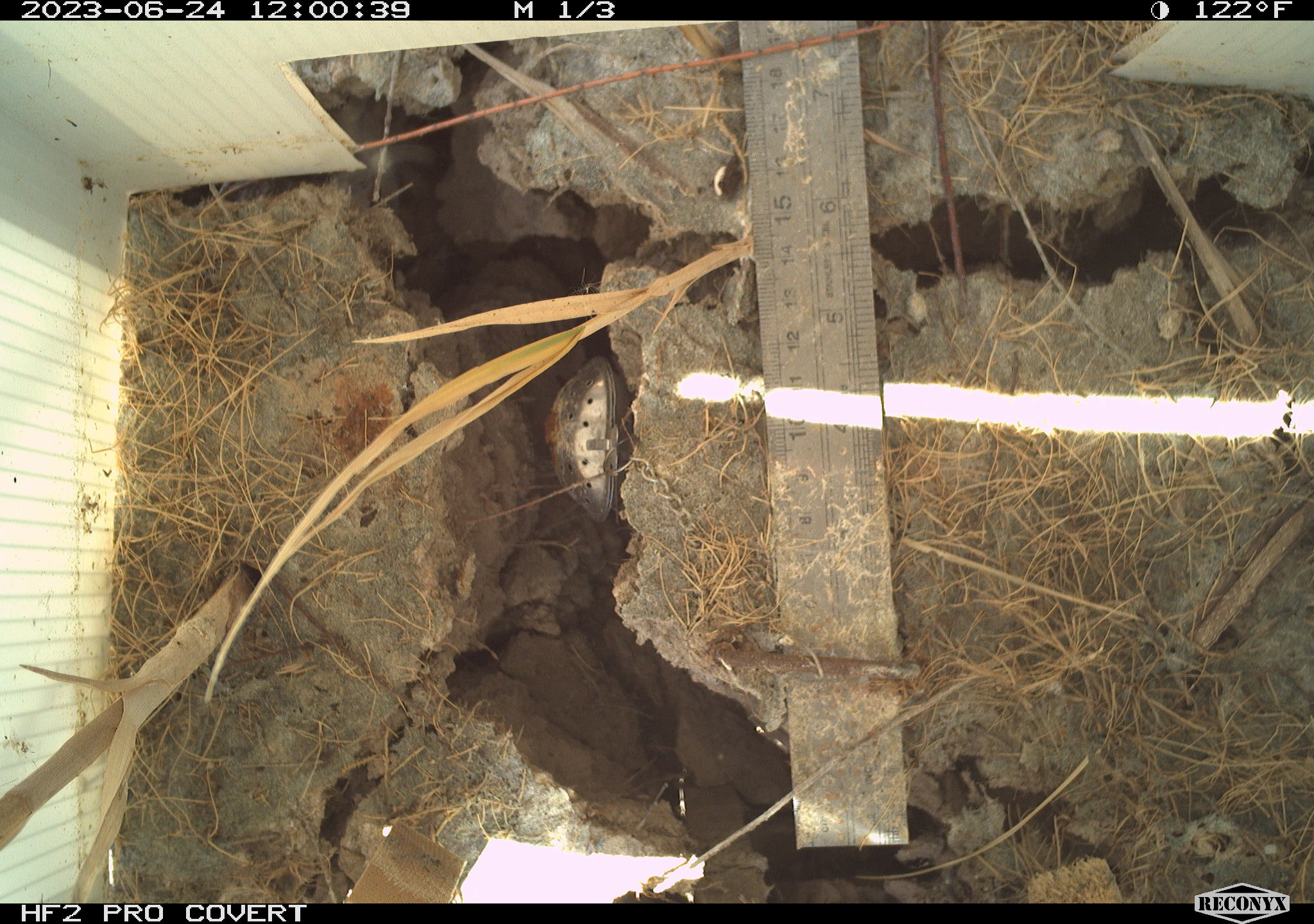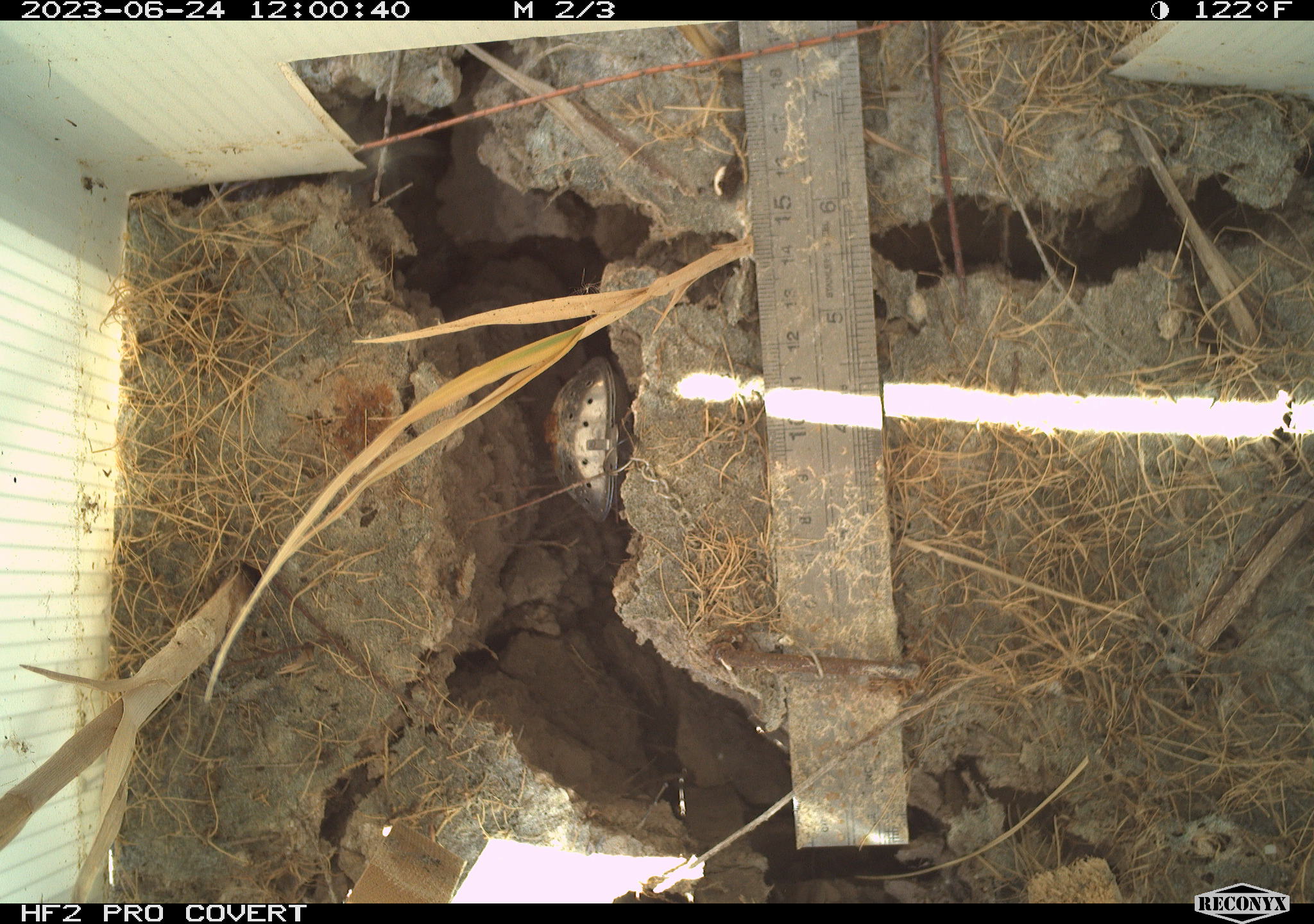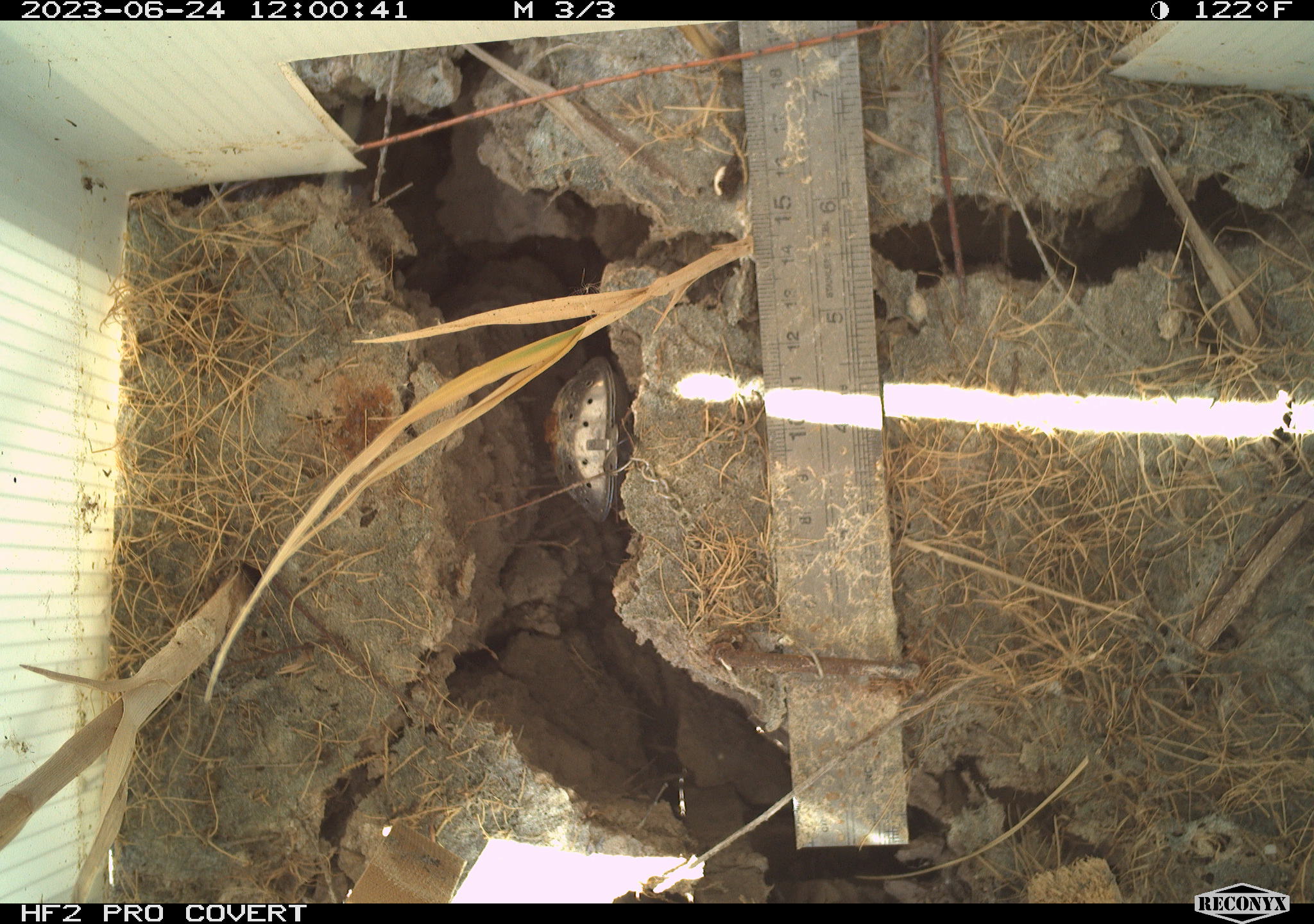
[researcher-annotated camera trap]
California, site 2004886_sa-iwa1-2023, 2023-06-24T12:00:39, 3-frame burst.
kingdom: Animalia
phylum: Chordata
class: Reptilia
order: Squamata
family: Teiidae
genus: Aspidoscelis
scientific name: Aspidoscelis tigris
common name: western whiptail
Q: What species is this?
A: Western whiptail (Aspidoscelis tigris).